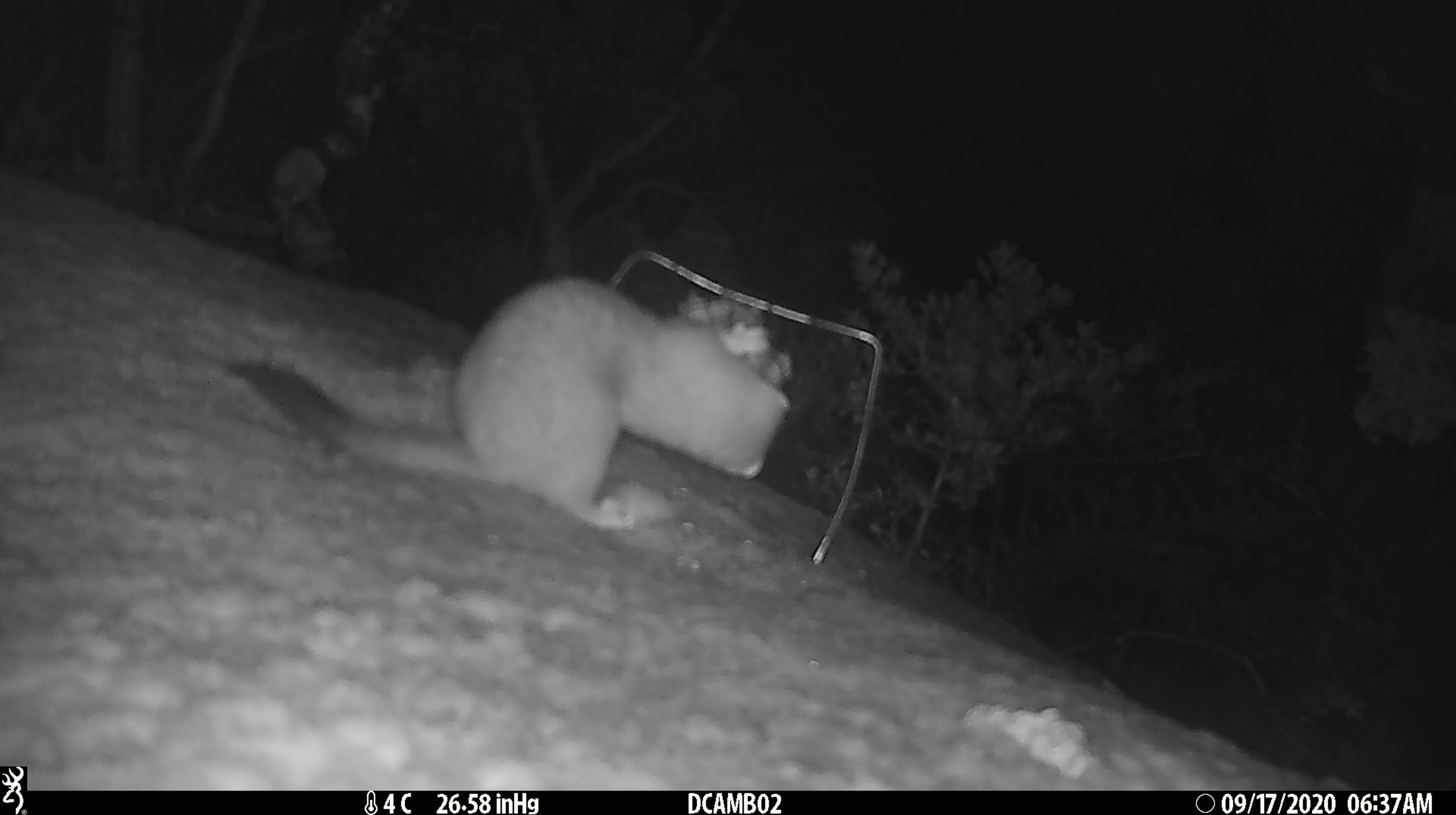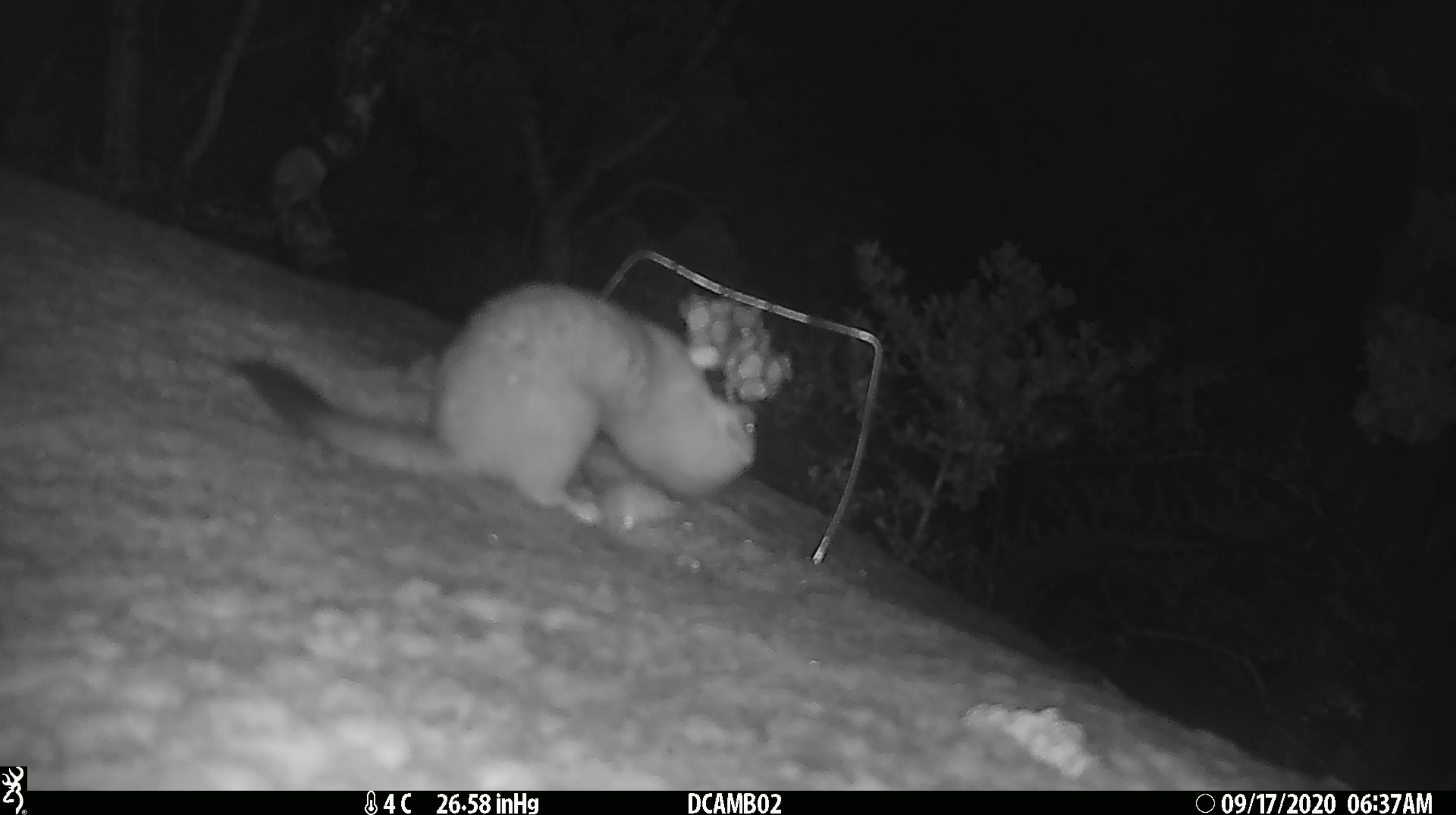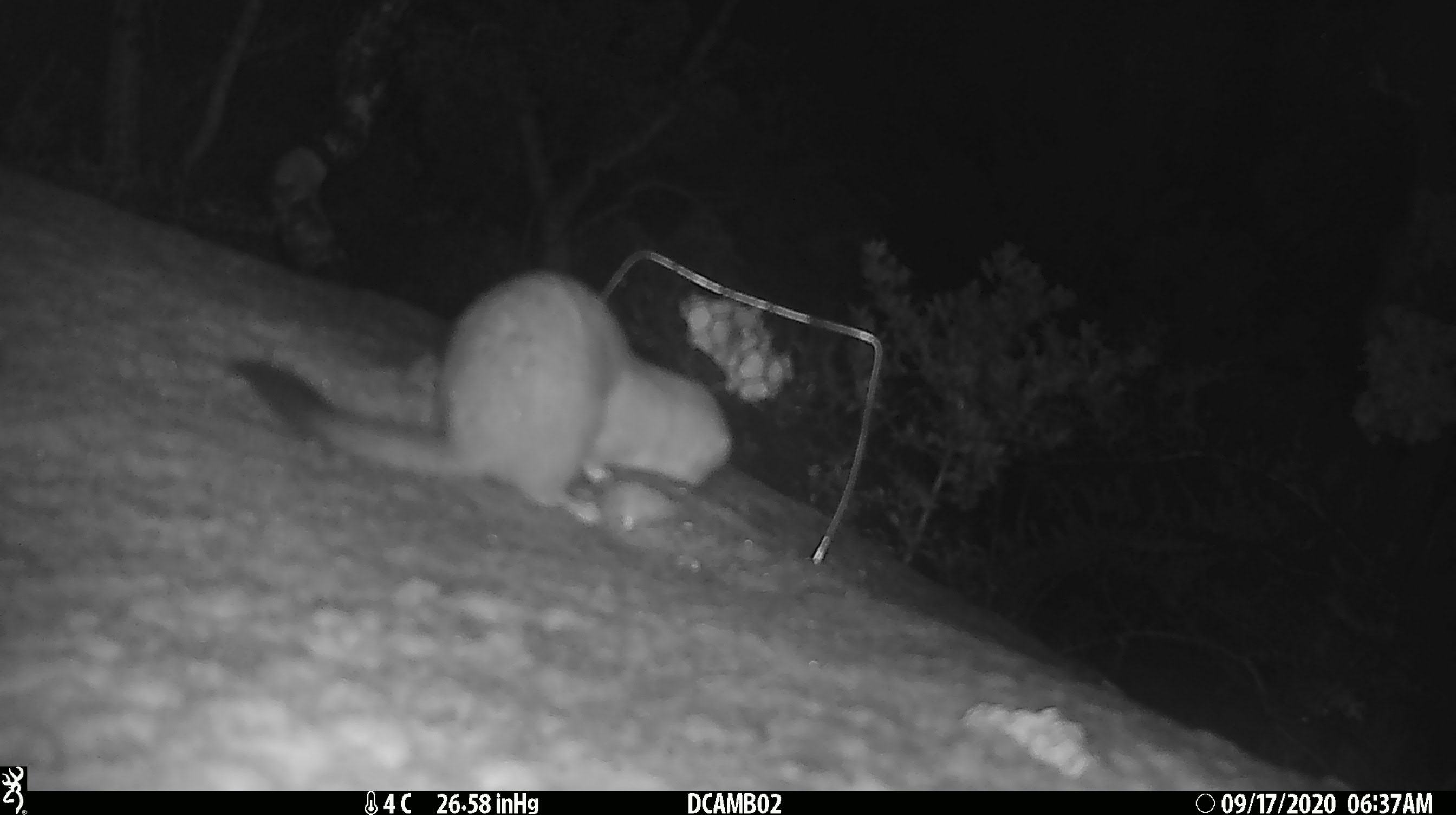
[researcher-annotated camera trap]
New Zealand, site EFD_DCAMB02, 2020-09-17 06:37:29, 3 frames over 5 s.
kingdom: Animalia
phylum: Chordata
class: Mammalia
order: Carnivora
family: Mustelidae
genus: Mustela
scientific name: Mustela erminea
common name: stoat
Stoat (Mustela erminea).